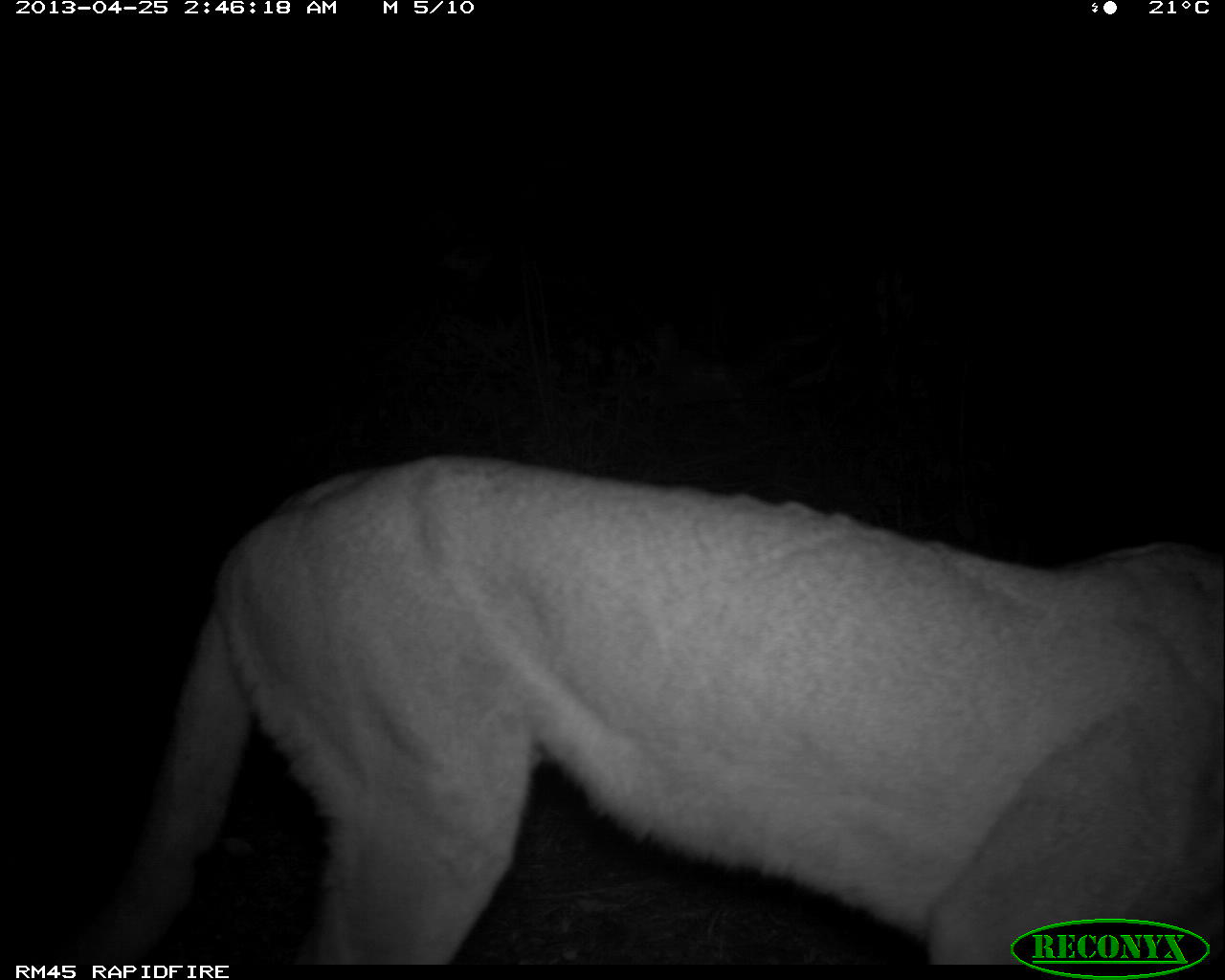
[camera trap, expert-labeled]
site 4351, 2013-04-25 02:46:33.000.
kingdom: Animalia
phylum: Chordata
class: Mammalia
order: Carnivora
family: Felidae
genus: Puma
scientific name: Puma concolor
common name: mountain lion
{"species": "Puma concolor (mountain lion)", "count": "1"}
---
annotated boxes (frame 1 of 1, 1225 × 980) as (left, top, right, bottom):
puma concolor: (57, 449, 1225, 960)